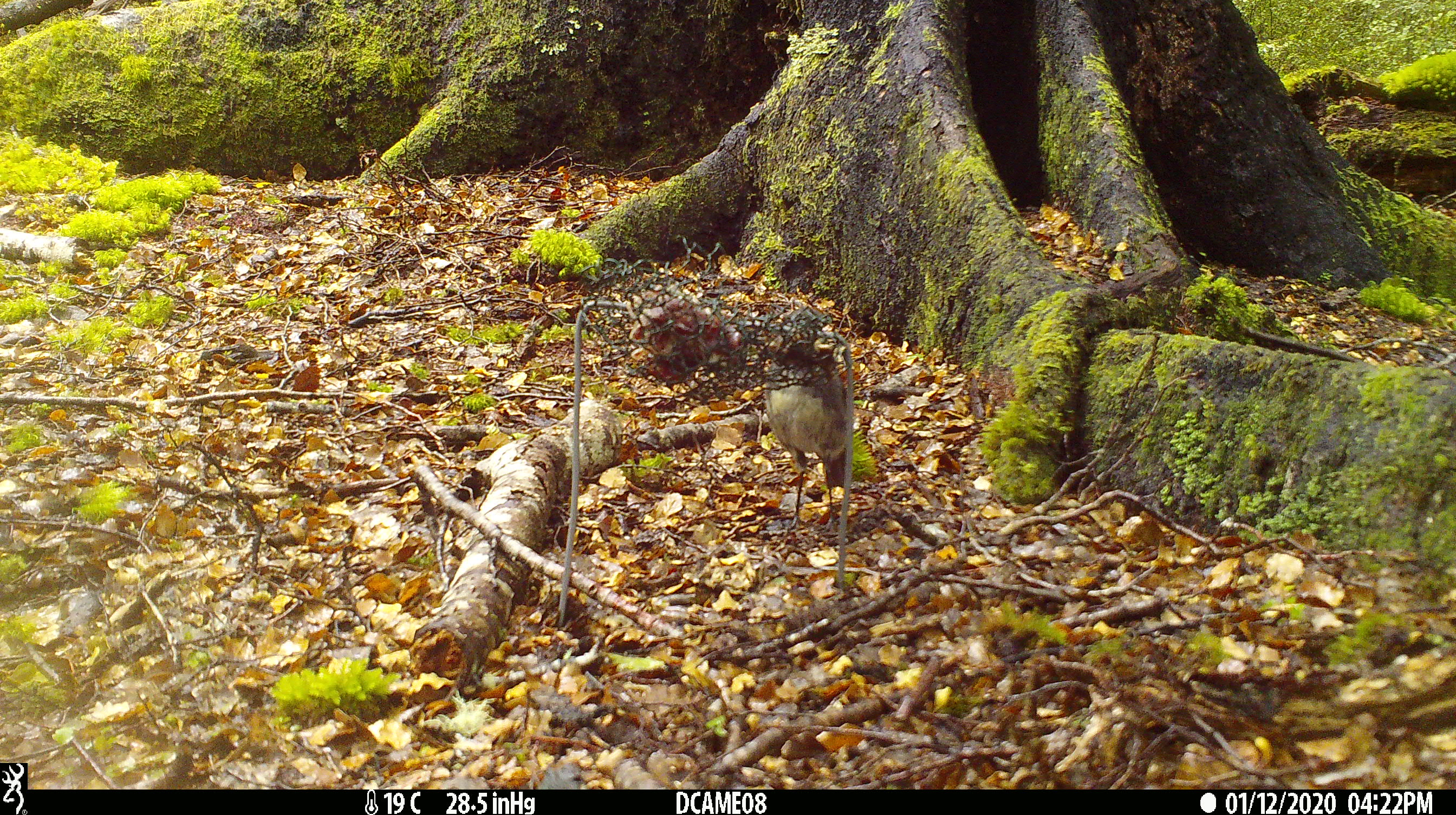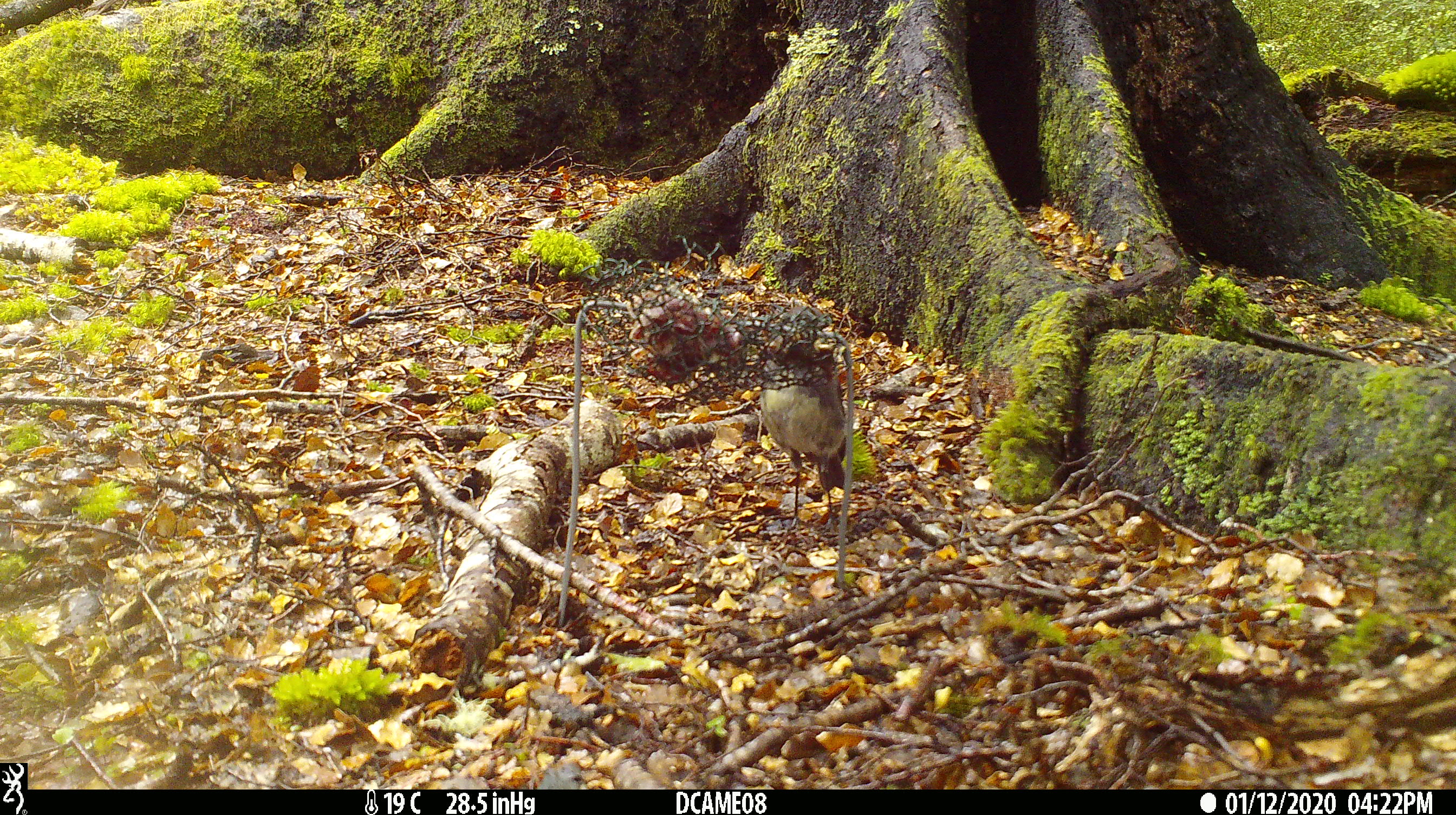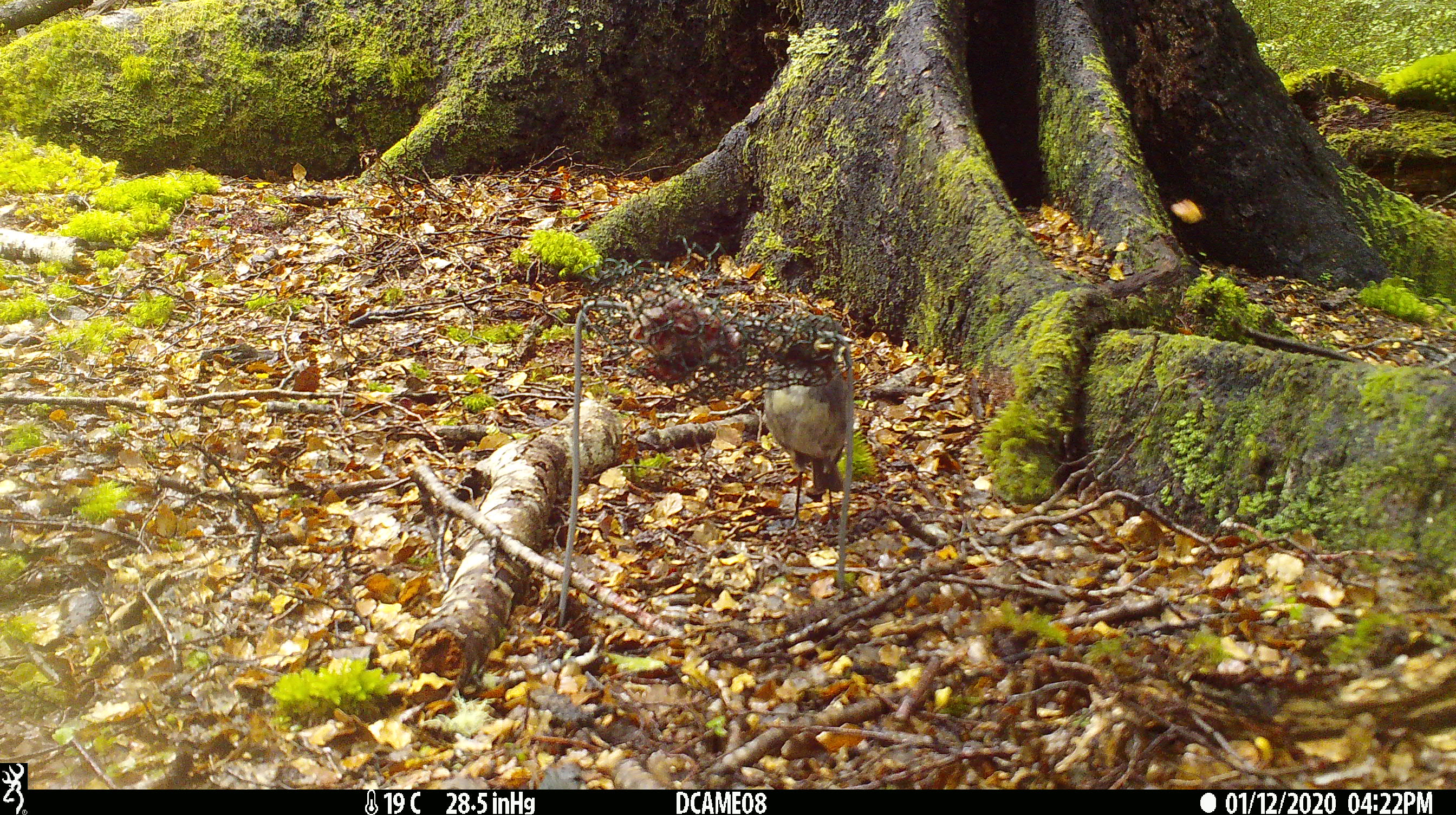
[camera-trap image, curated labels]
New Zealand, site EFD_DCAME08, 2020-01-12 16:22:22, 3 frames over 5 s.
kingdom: Animalia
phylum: Chordata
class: Aves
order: Passeriformes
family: Petroicidae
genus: Petroica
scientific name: Petroica australis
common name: new zealand robin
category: robin